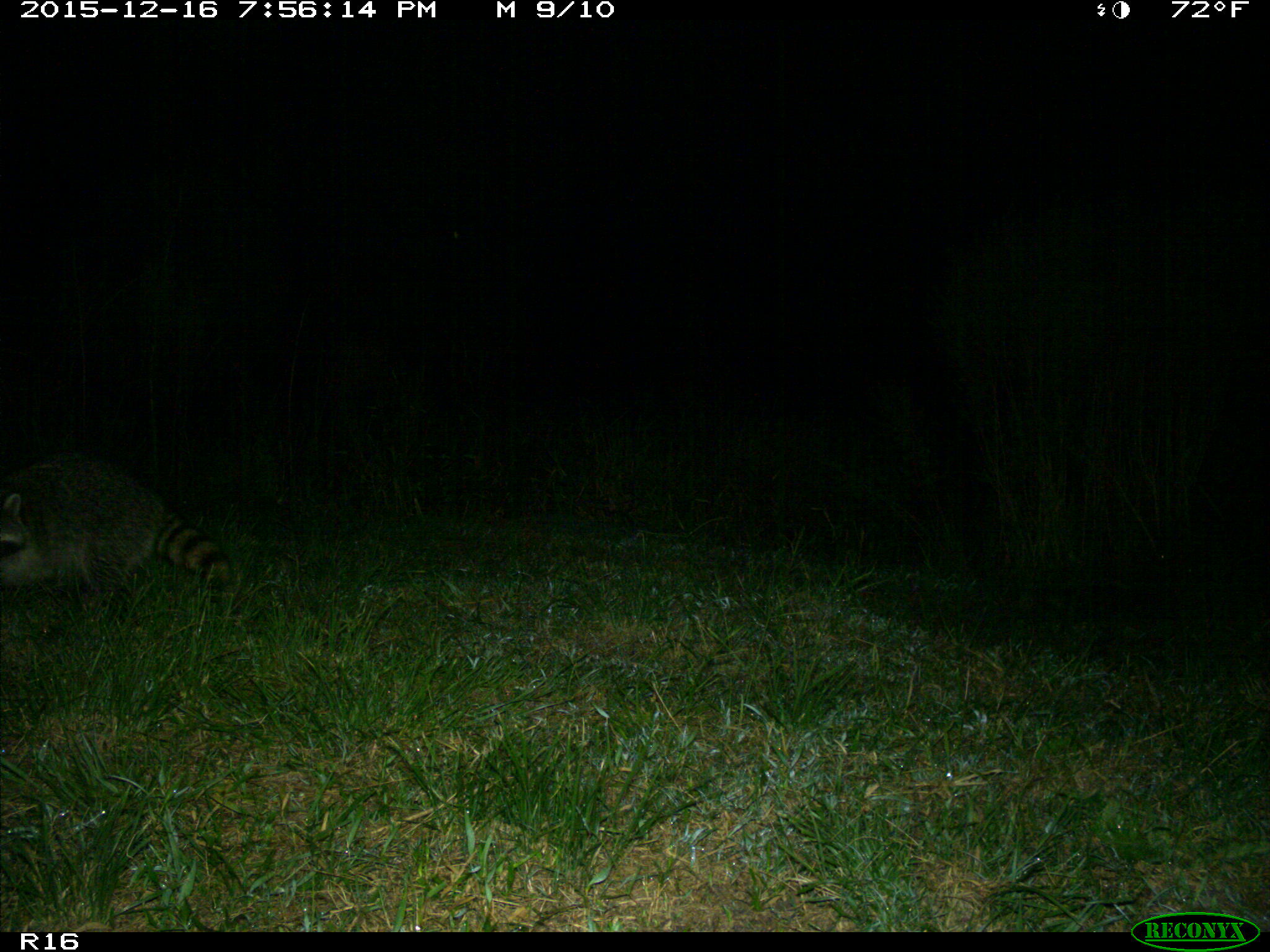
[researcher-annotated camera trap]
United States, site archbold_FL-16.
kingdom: Animalia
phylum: Chordata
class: Mammalia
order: Carnivora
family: Procyonidae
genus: Procyon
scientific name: Procyon lotor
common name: common raccoon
Procyon lotor (common raccoon).